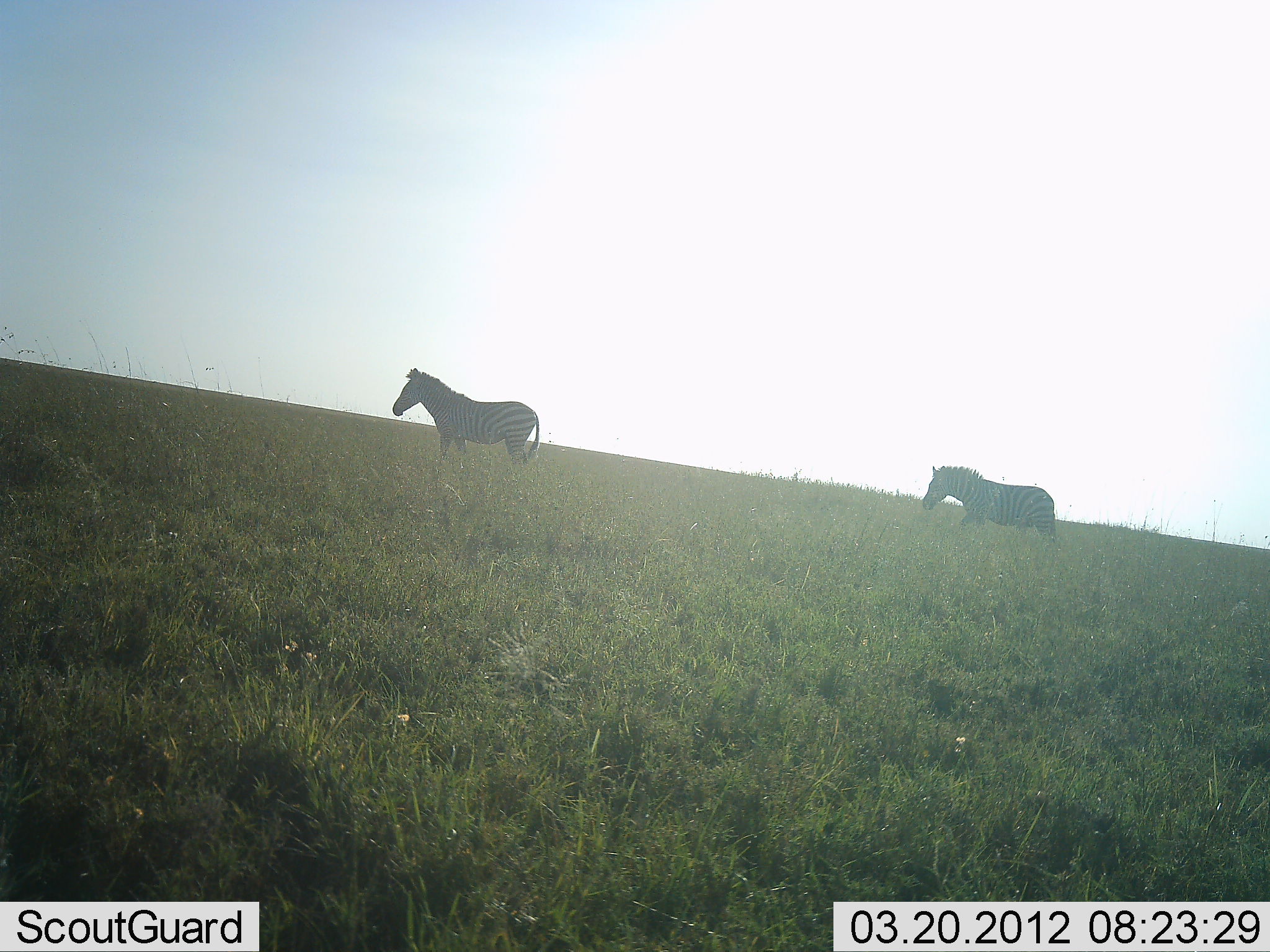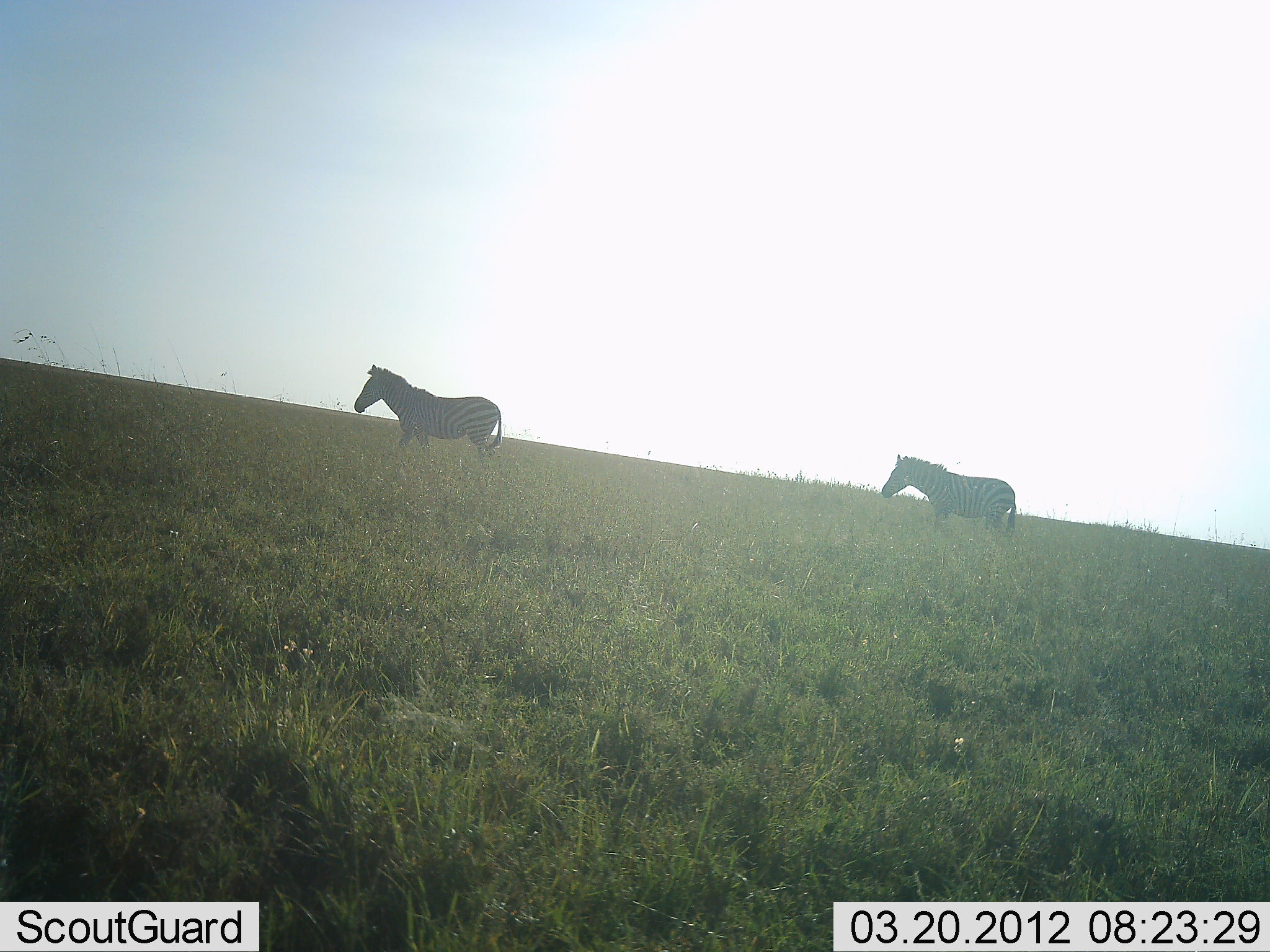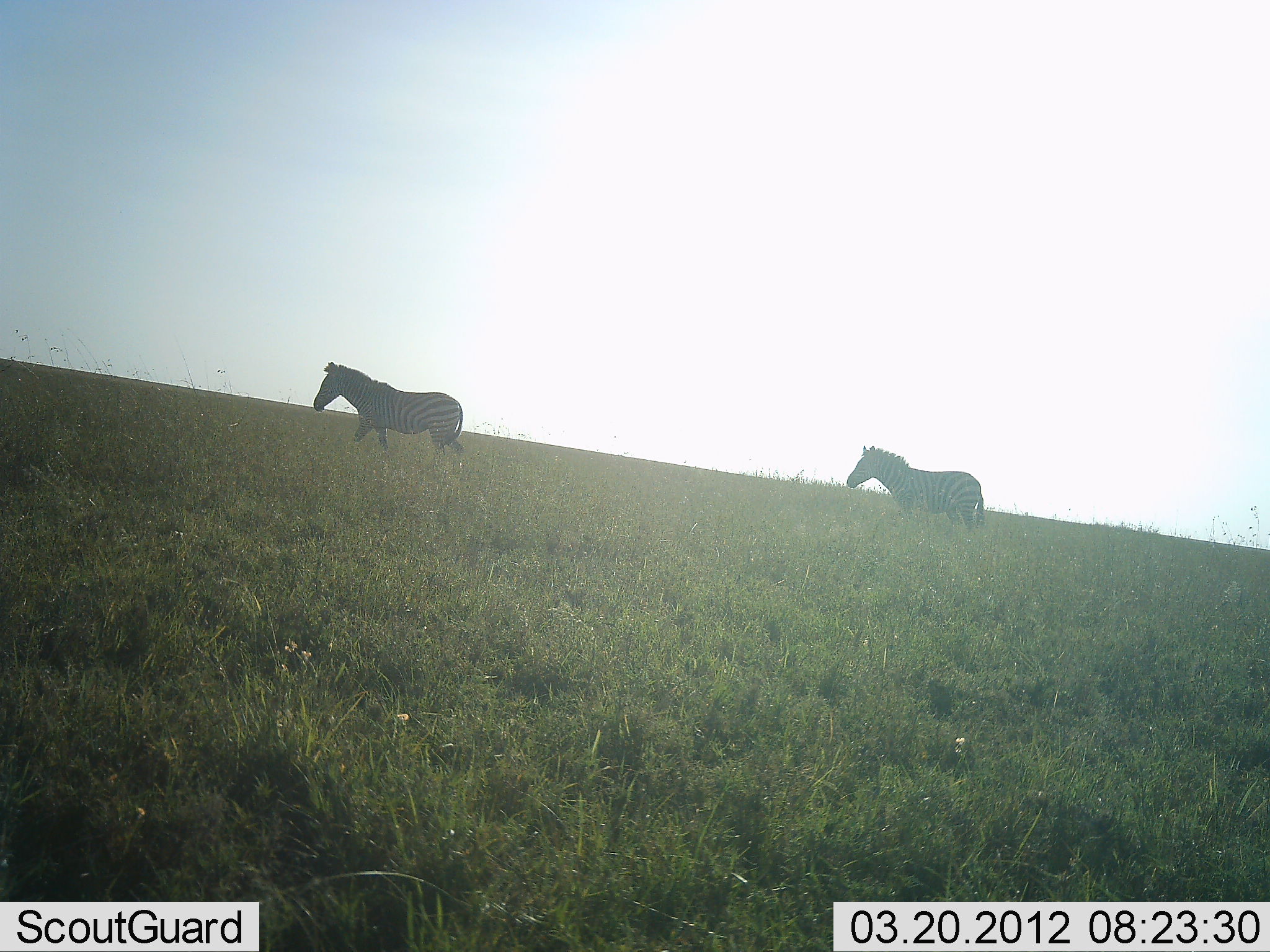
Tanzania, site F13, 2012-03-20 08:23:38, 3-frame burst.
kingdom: Animalia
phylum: Chordata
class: Mammalia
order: Perissodactyla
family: Equidae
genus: Equus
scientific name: Equus quagga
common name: plains zebra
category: zebra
Zebra (plains zebra) (Equus quagga), count 2. Behavior (volunteer vote fractions): standing 5%, resting 0%, moving 95%, interacting 0%. Young present (vote fraction): 0%. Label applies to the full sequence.